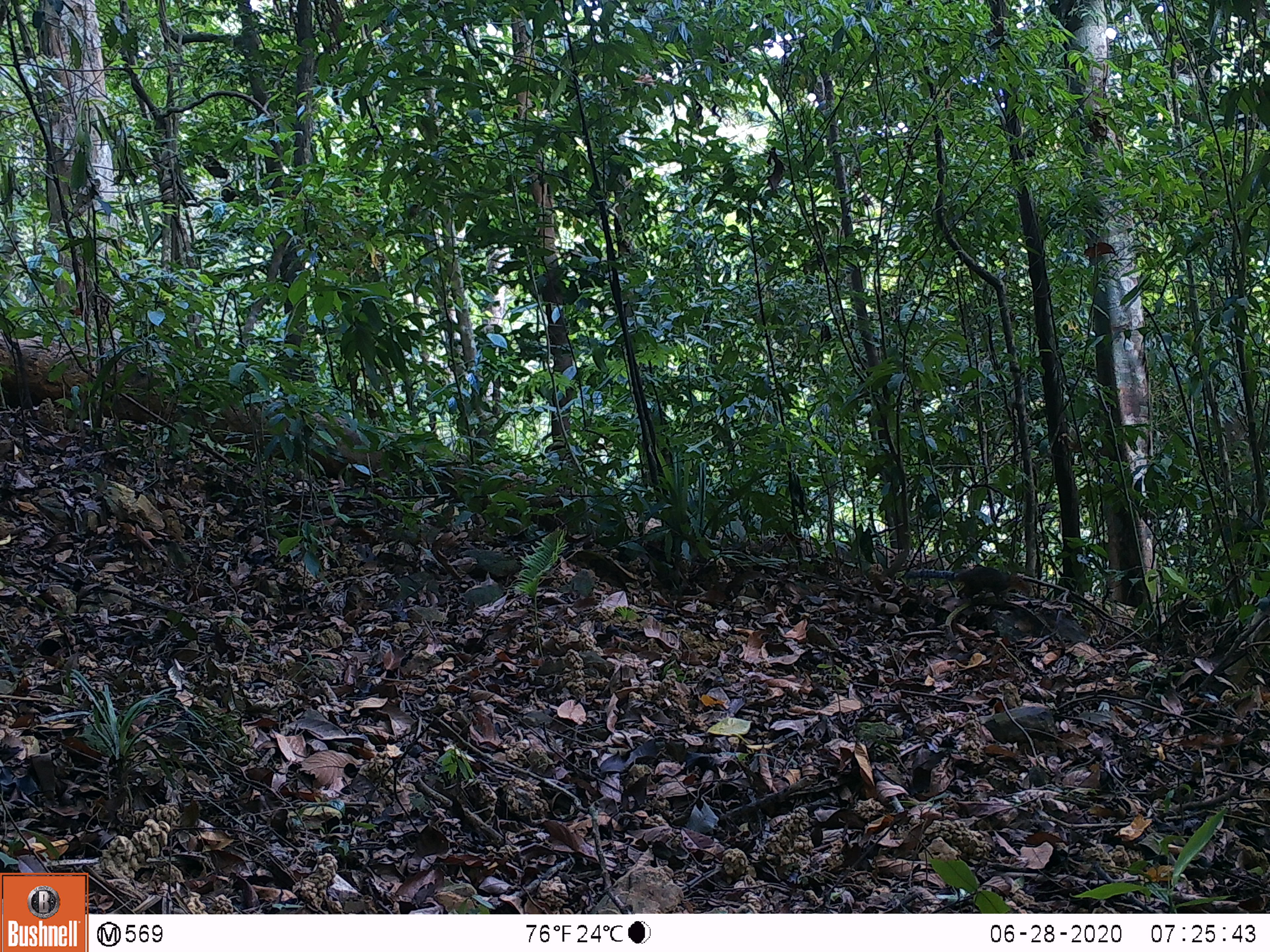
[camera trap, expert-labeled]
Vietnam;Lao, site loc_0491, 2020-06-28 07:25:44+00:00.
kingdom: Animalia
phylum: Chordata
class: Mammalia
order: Rodentia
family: Sciuridae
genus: Dremomys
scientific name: Dremomys rufigenis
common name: red-cheeked squirrel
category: red cheeked squirrel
Red cheeked squirrel (red-cheeked squirrel) (Dremomys rufigenis). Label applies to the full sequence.